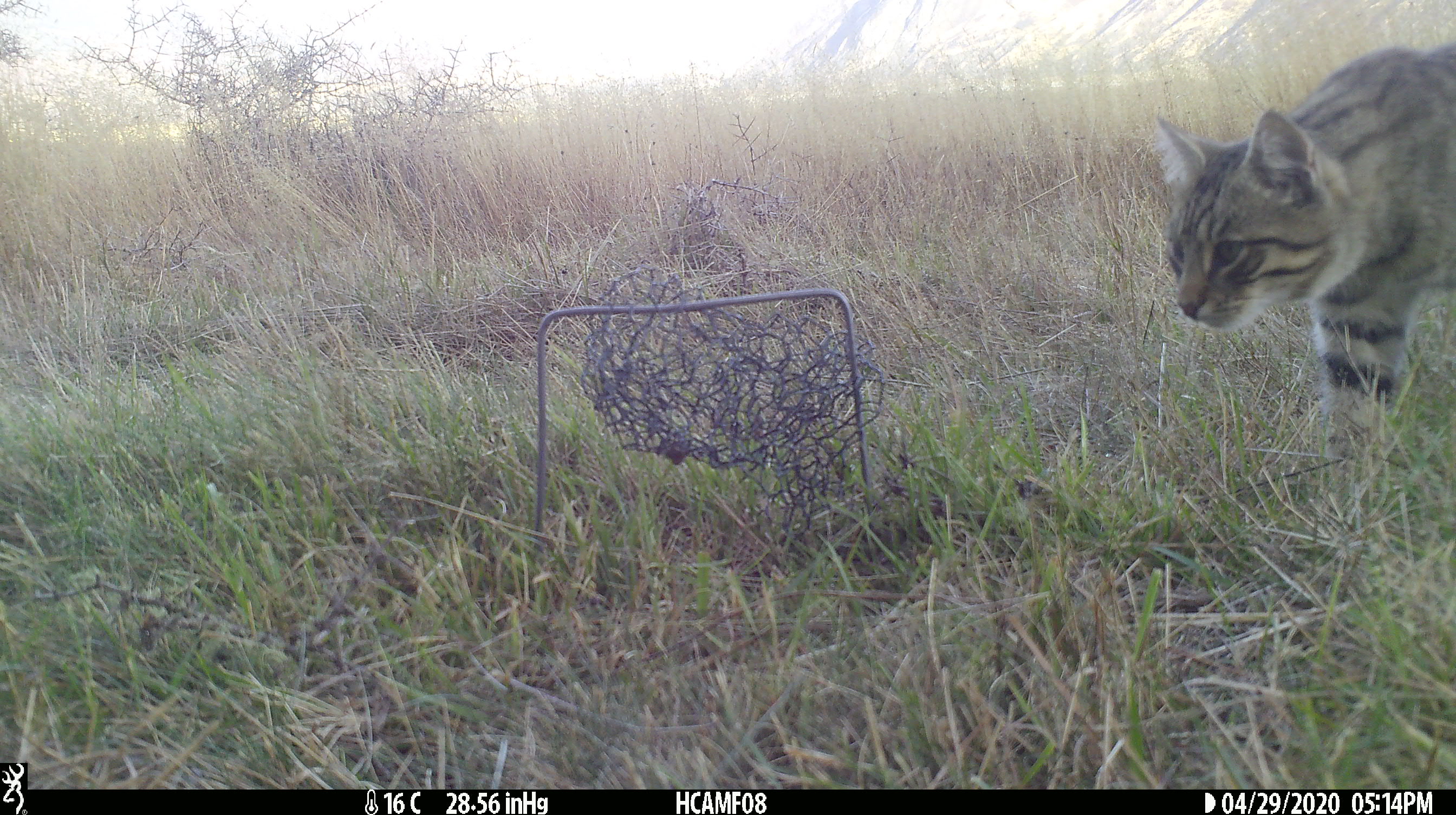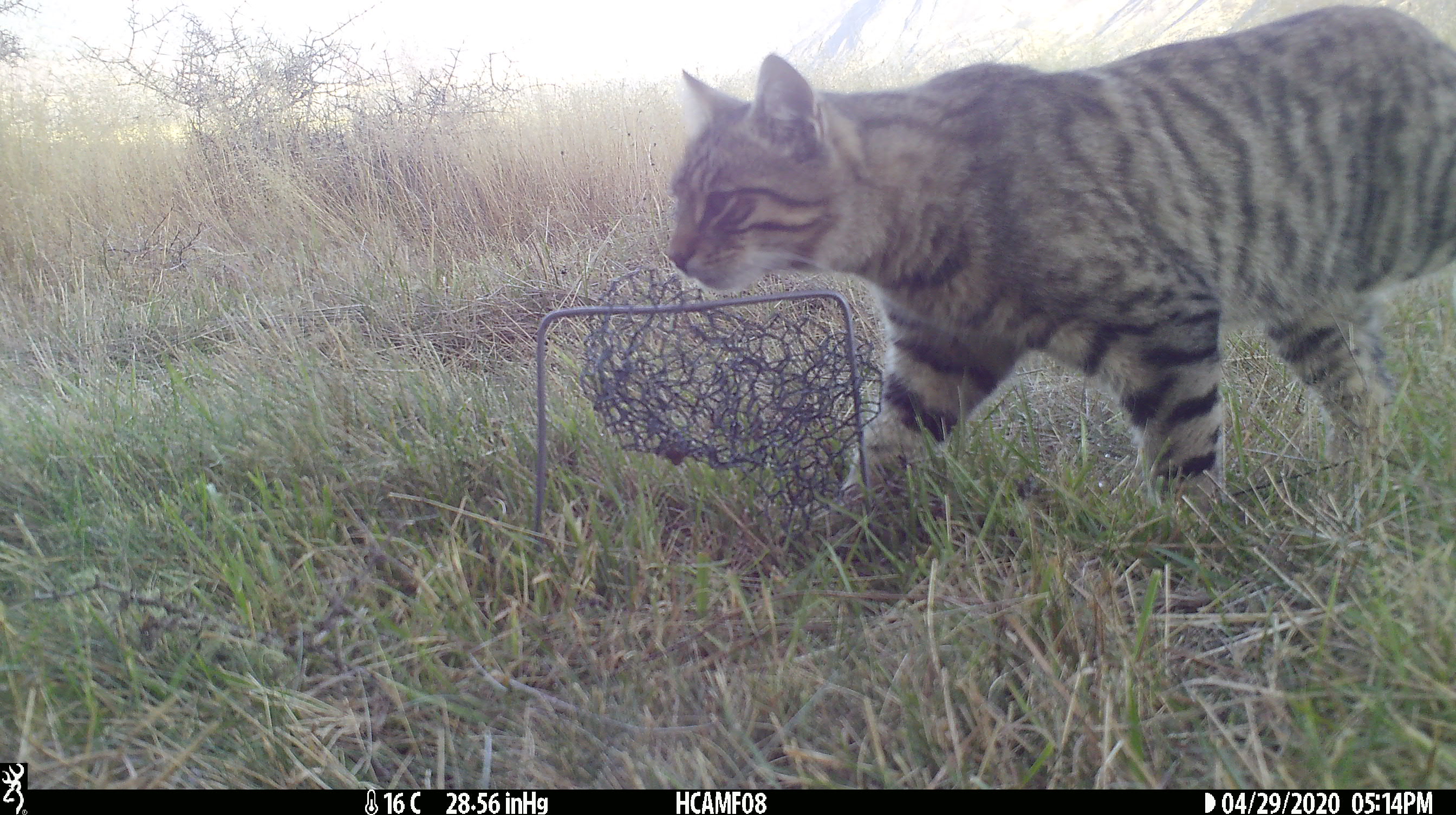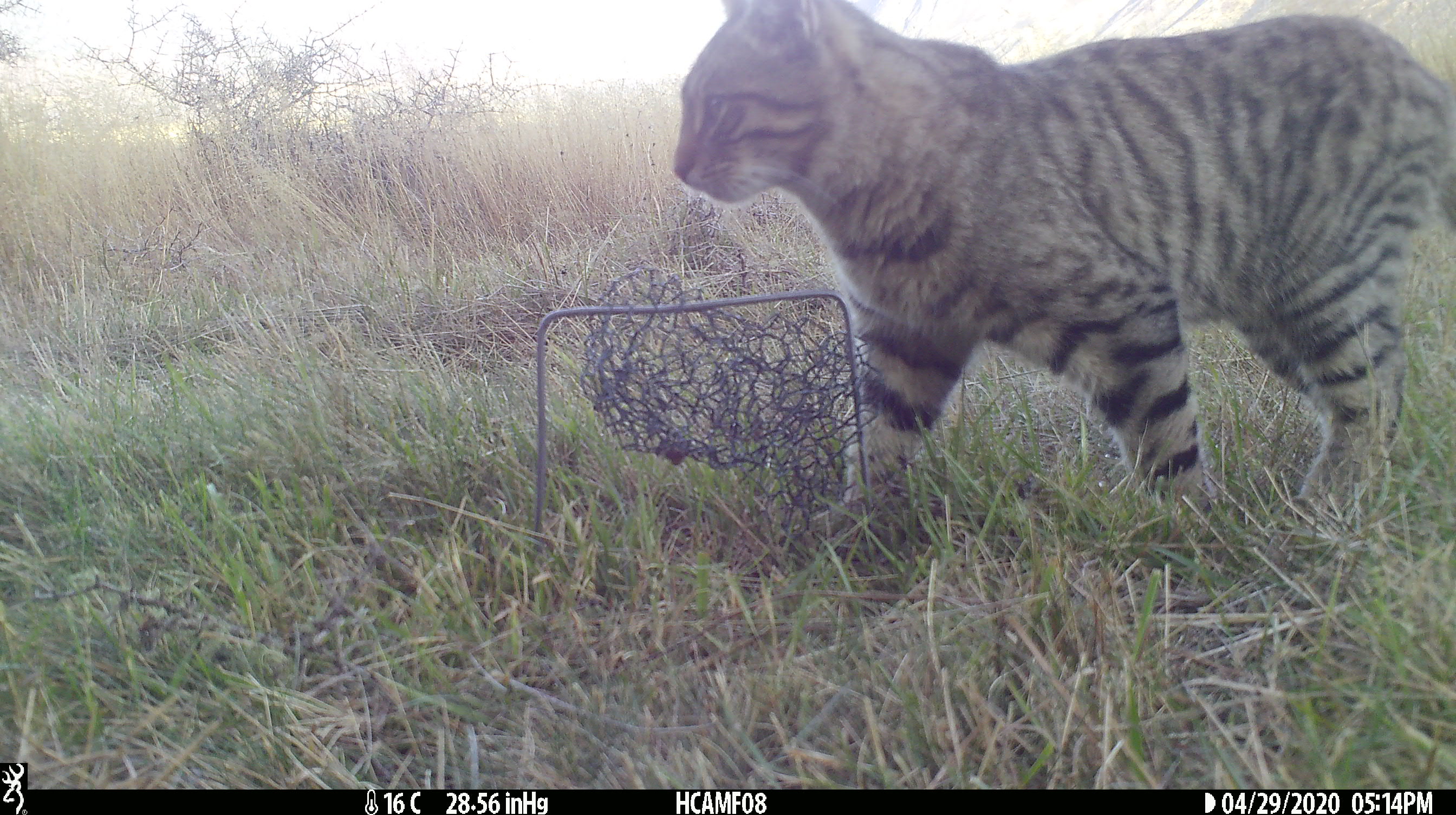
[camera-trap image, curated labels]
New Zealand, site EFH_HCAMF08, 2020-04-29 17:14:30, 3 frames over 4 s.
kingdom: Animalia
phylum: Chordata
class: Mammalia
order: Carnivora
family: Felidae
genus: Felis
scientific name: Felis catus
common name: domestic cat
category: cat